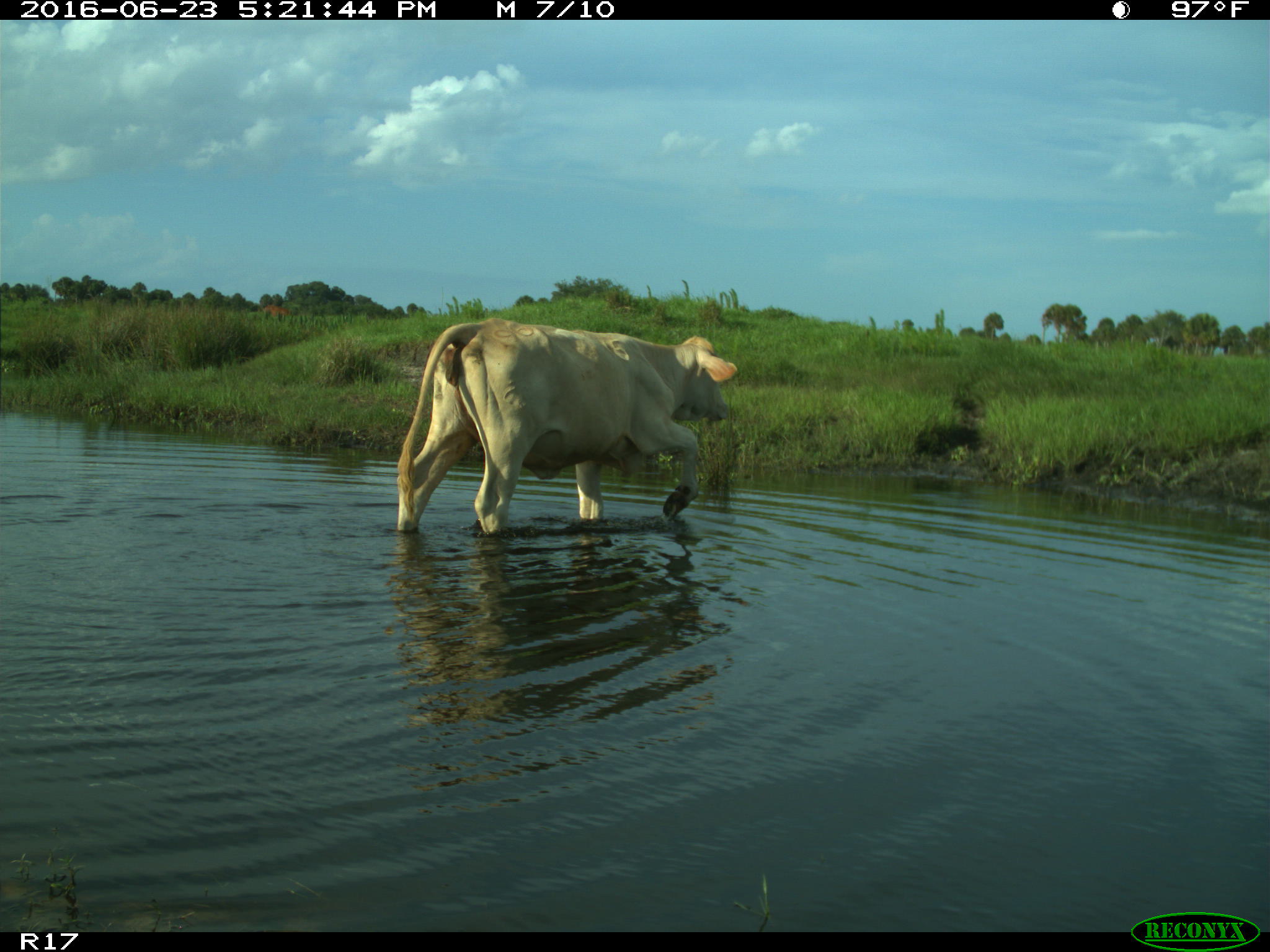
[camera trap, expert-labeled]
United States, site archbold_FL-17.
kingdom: Animalia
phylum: Chordata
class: Mammalia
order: Artiodactyla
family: Bovidae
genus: Bos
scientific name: Bos taurus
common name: domestic cow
Bos taurus (domestic cow).